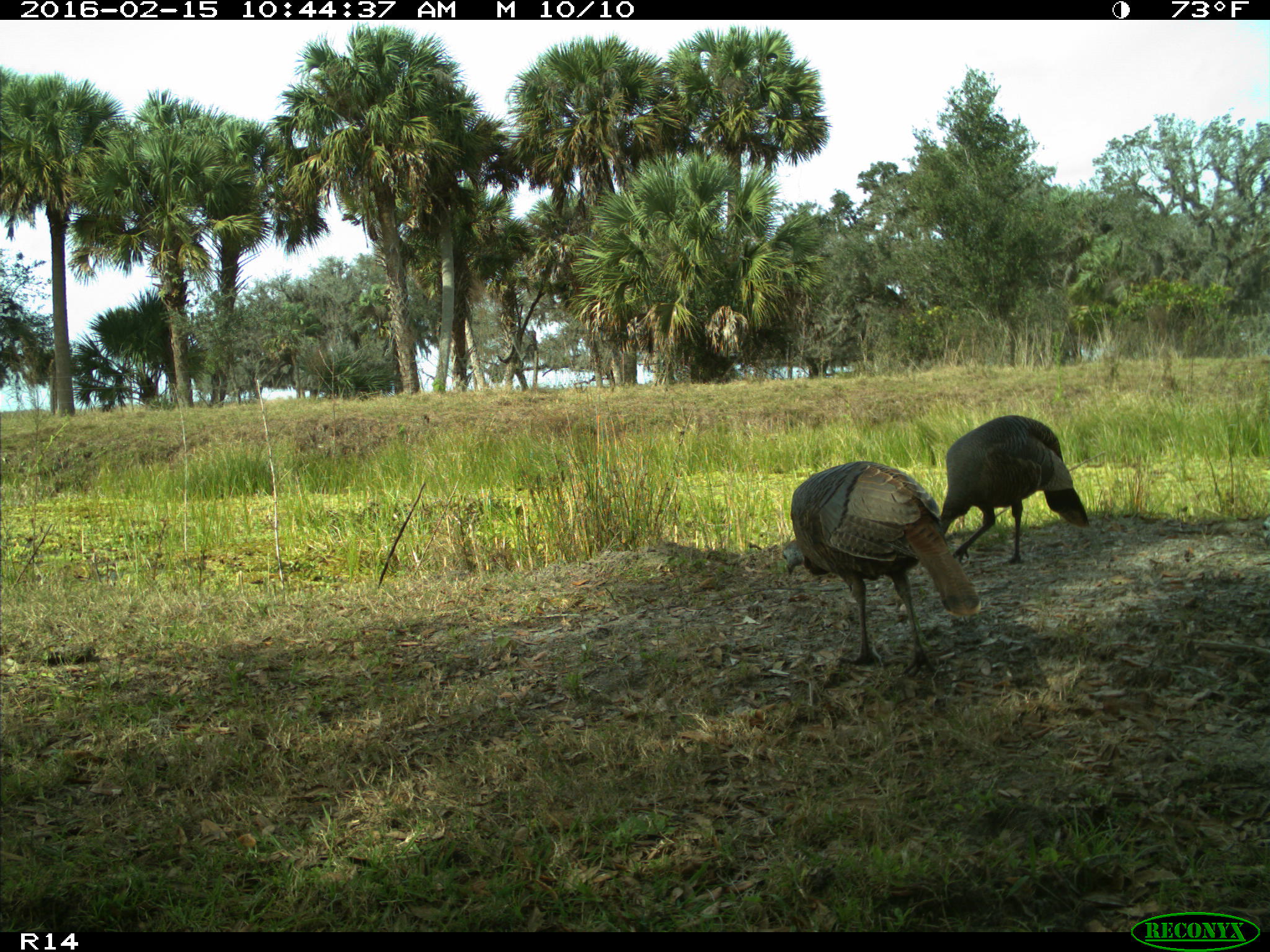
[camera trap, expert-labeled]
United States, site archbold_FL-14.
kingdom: Animalia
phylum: Chordata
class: Aves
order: Galliformes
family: Phasianidae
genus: Meleagris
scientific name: Meleagris gallopavo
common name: wild turkey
Meleagris gallopavo (wild turkey).